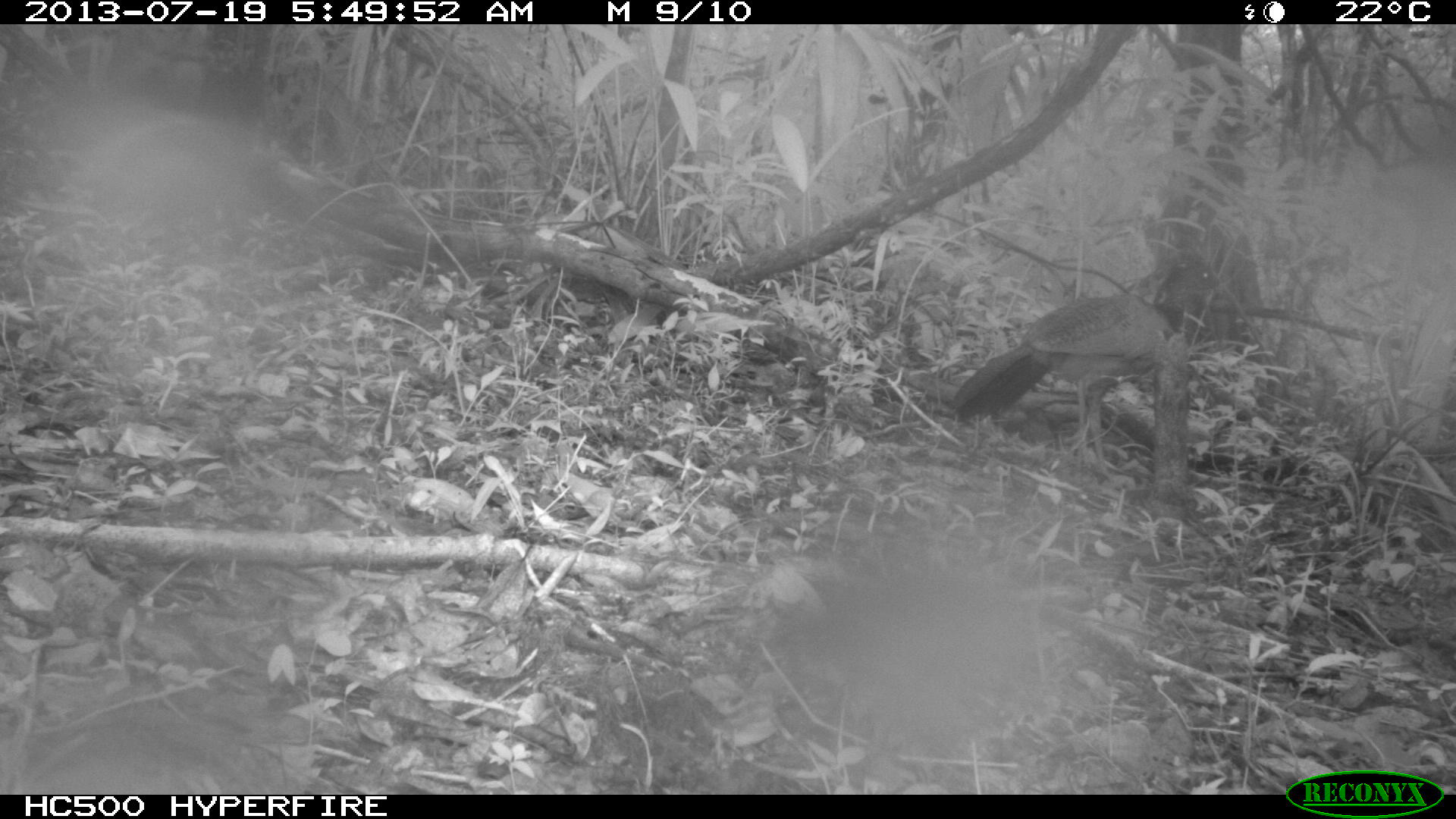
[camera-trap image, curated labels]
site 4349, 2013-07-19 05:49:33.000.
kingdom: Animalia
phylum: Chordata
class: Aves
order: Galliformes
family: Cracidae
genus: Crax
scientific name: Crax rubra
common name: great curassow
Crax rubra (great curassow), count 1, sex female.